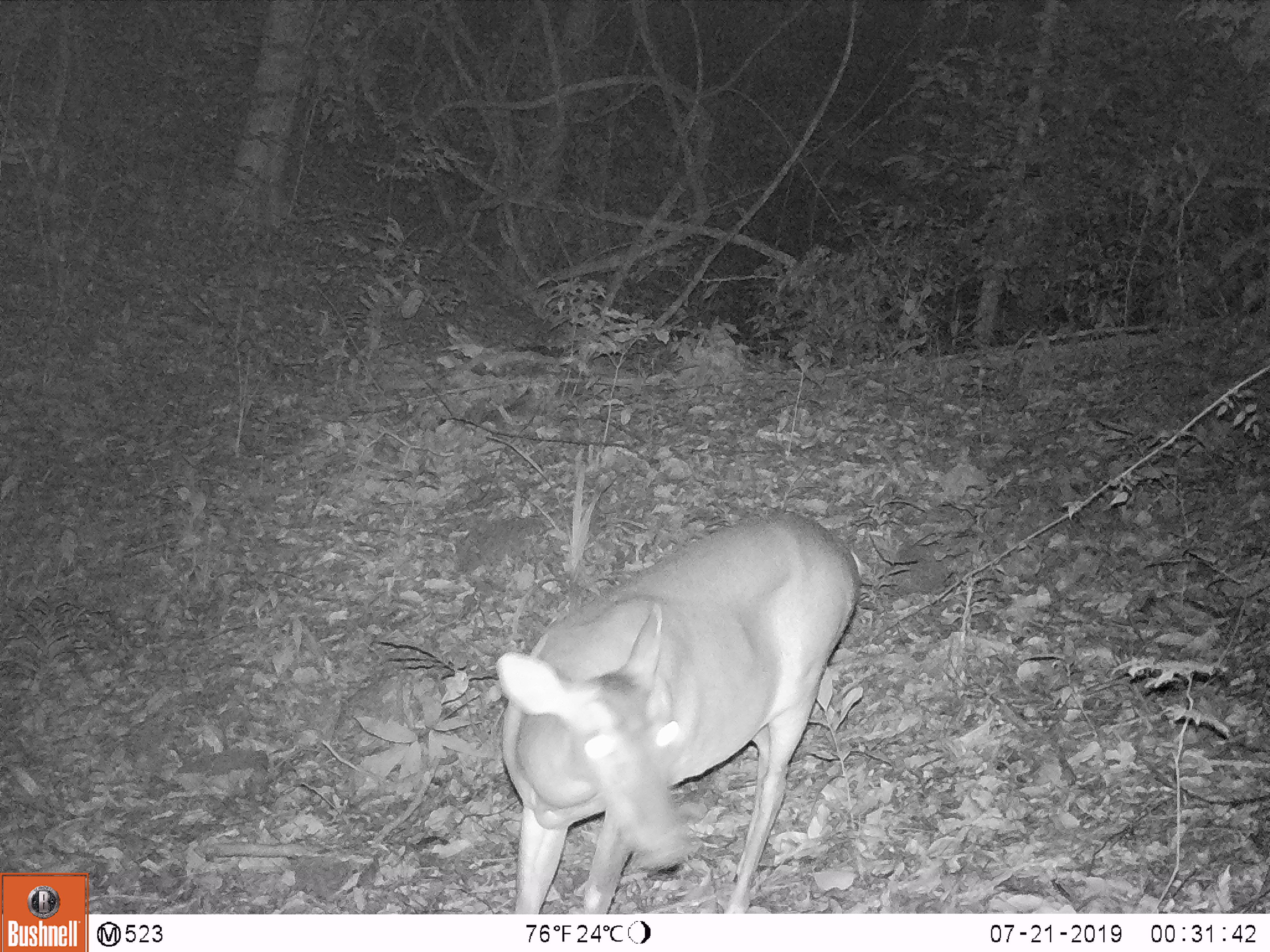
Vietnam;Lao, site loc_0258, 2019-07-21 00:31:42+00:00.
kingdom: Animalia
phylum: Chordata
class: Mammalia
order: Artiodactyla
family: Cervidae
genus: Muntiacus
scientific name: Muntiacus vuquangensis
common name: large-antlered muntjac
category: large antlered muntjac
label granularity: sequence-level